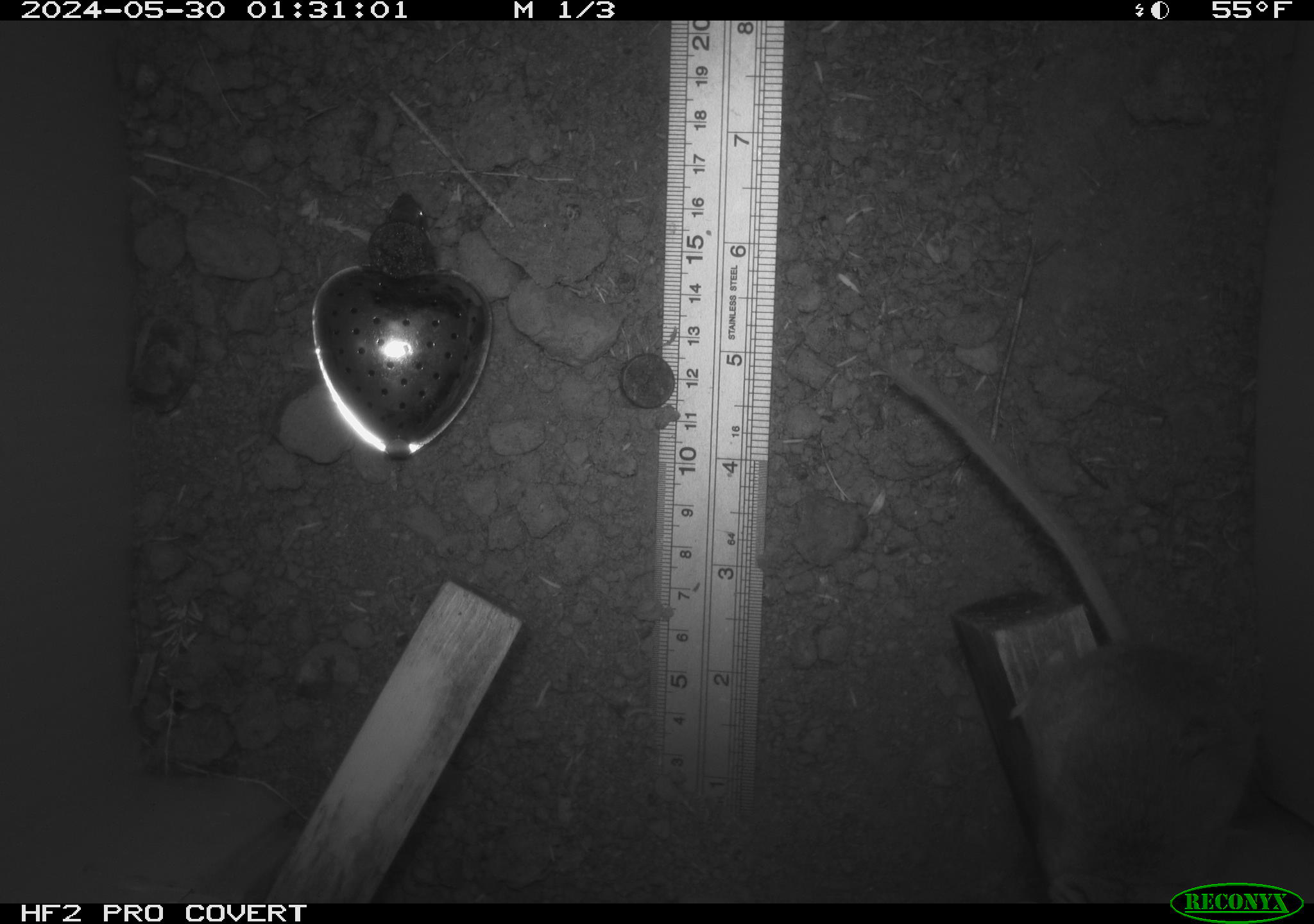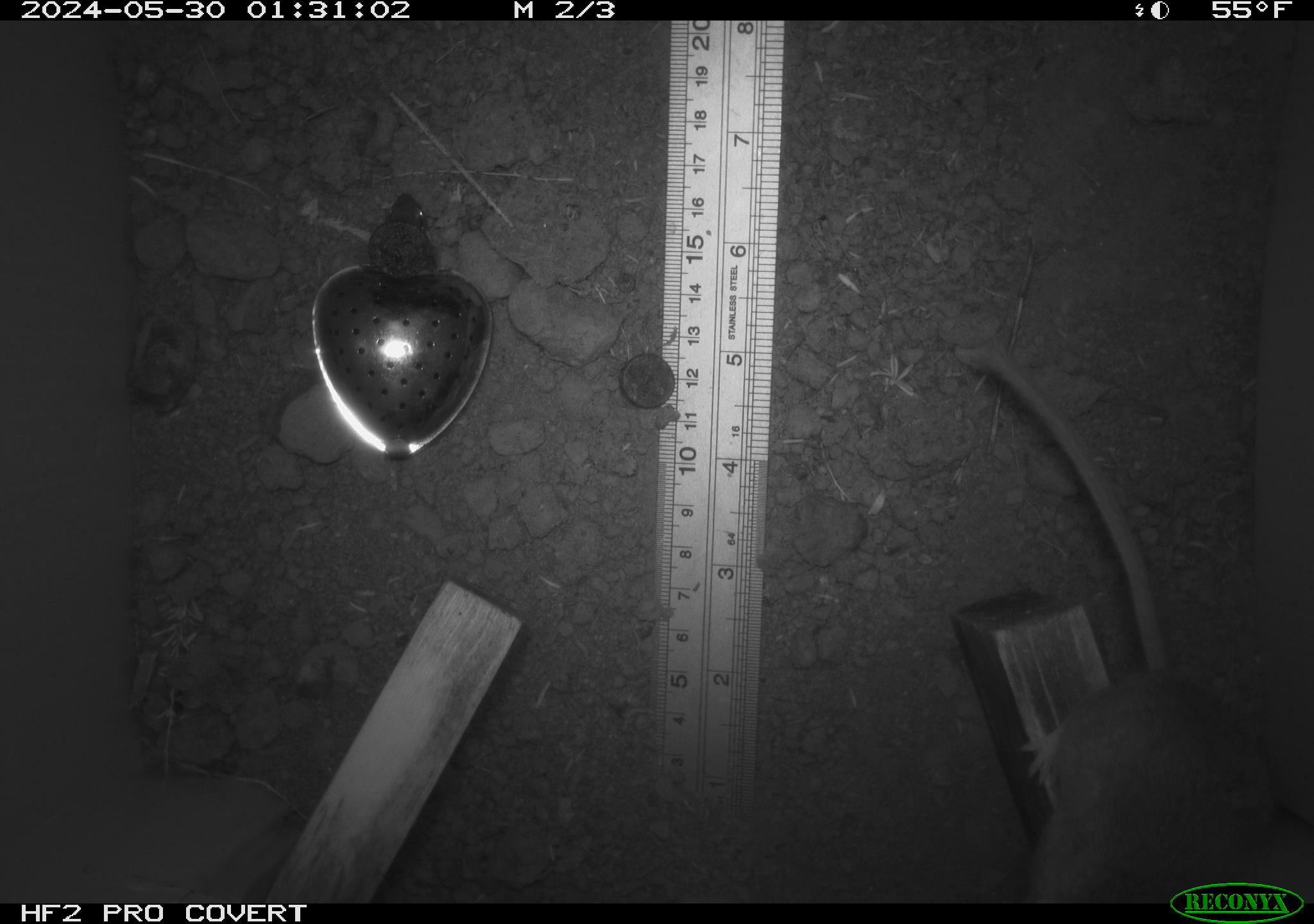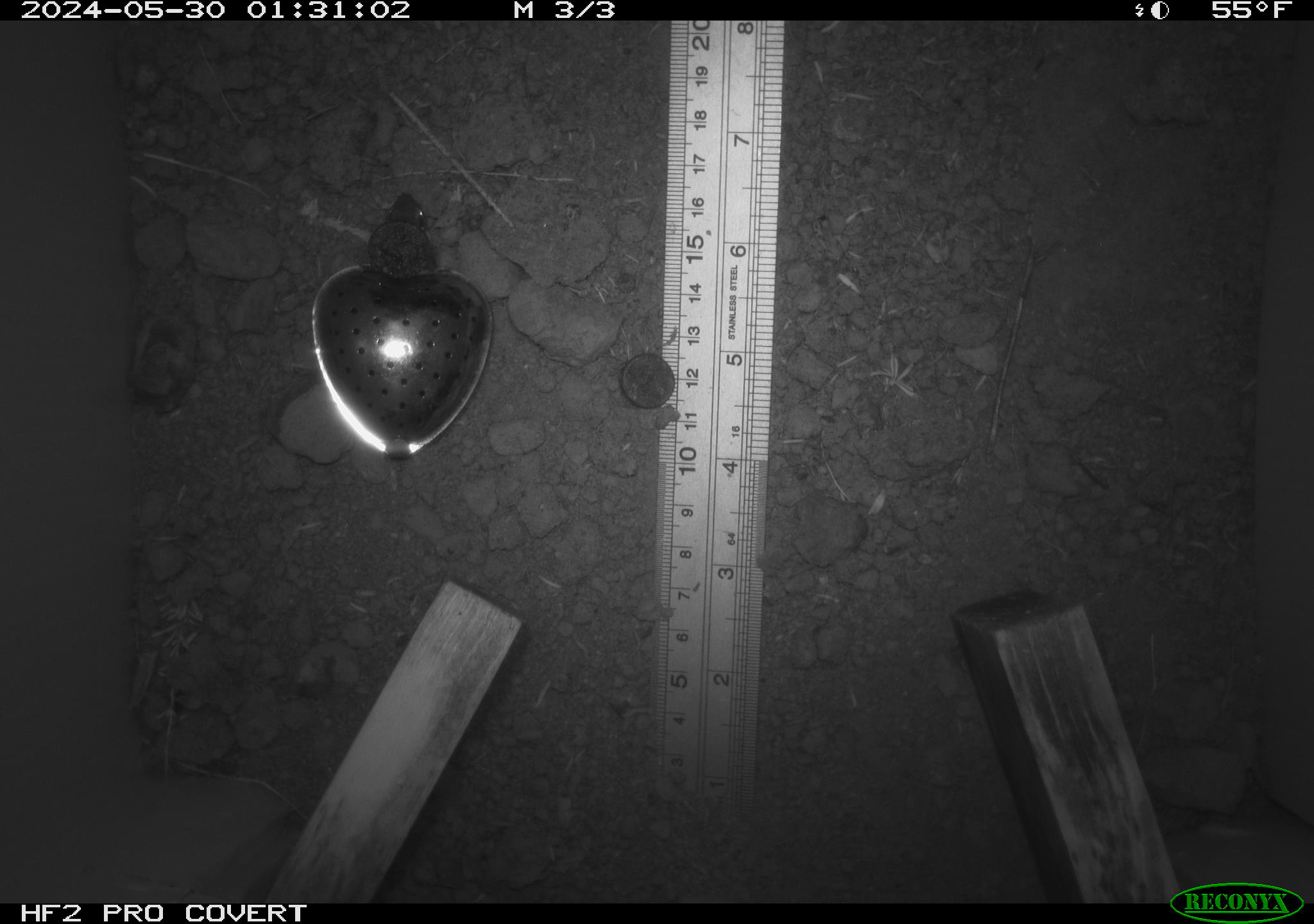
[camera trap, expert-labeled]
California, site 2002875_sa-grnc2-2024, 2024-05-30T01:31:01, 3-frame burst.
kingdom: Animalia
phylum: Chordata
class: Mammalia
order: Rodentia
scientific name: Rodentia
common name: rodent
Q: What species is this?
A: Rodent (Rodentia).